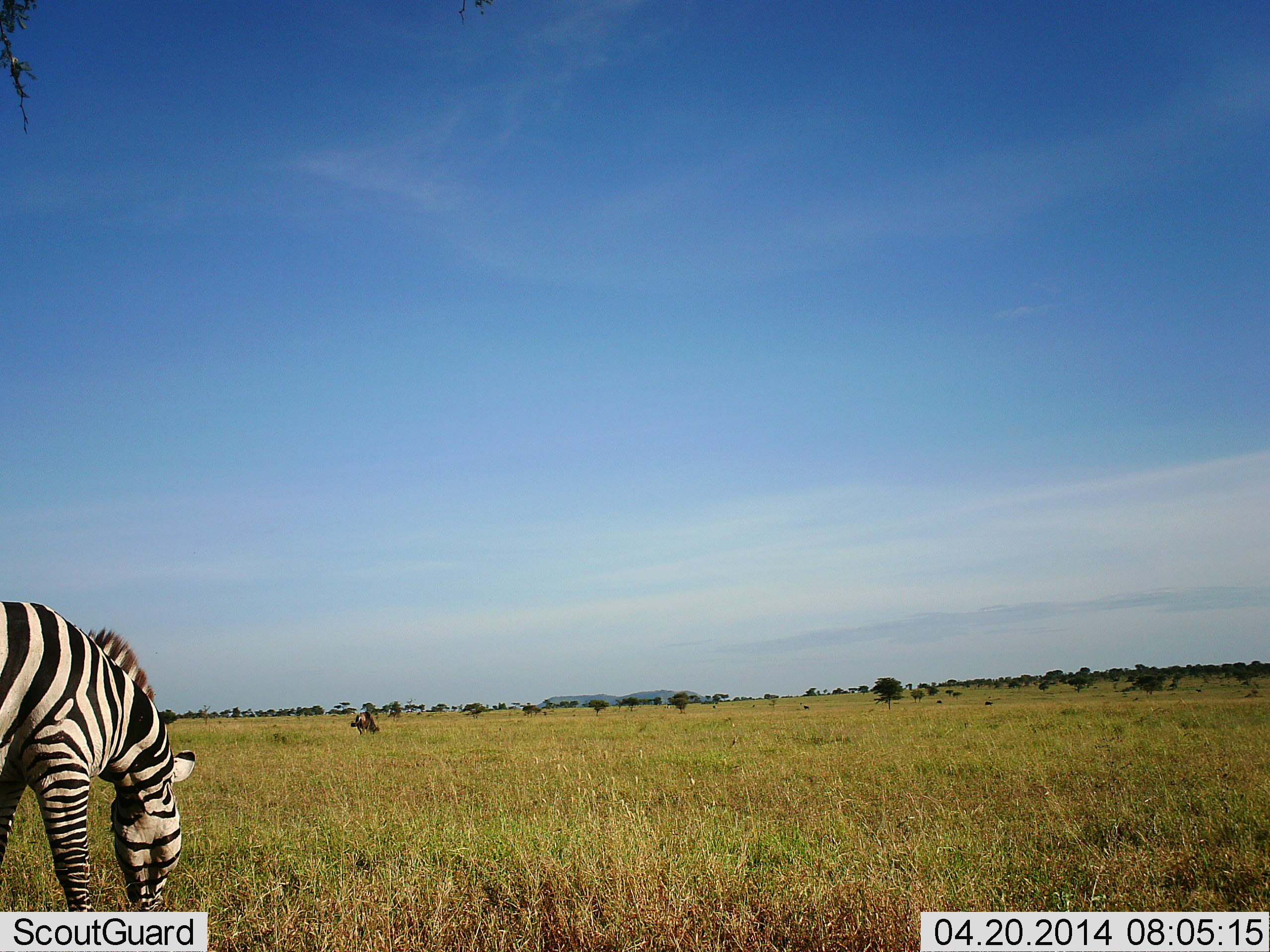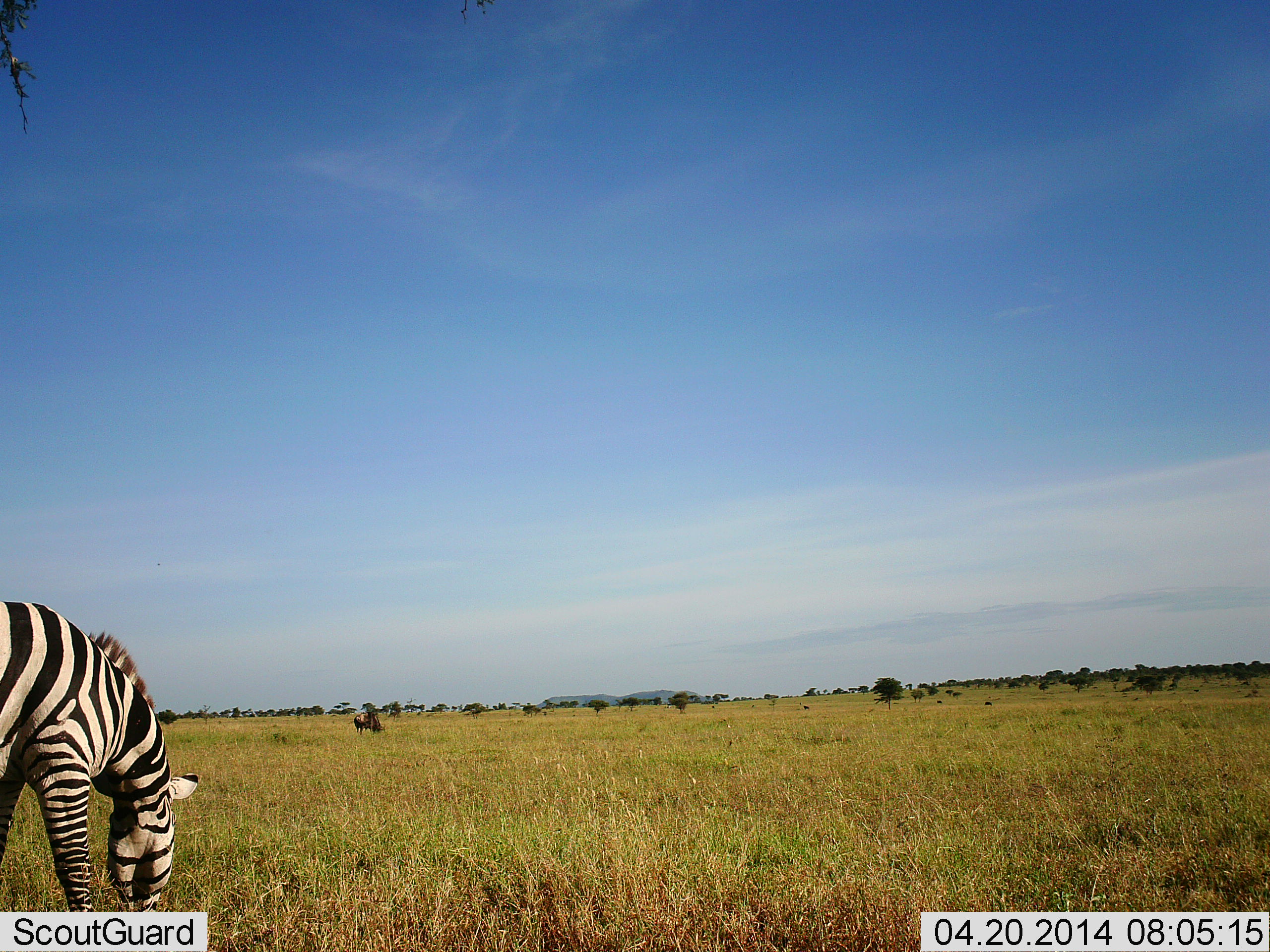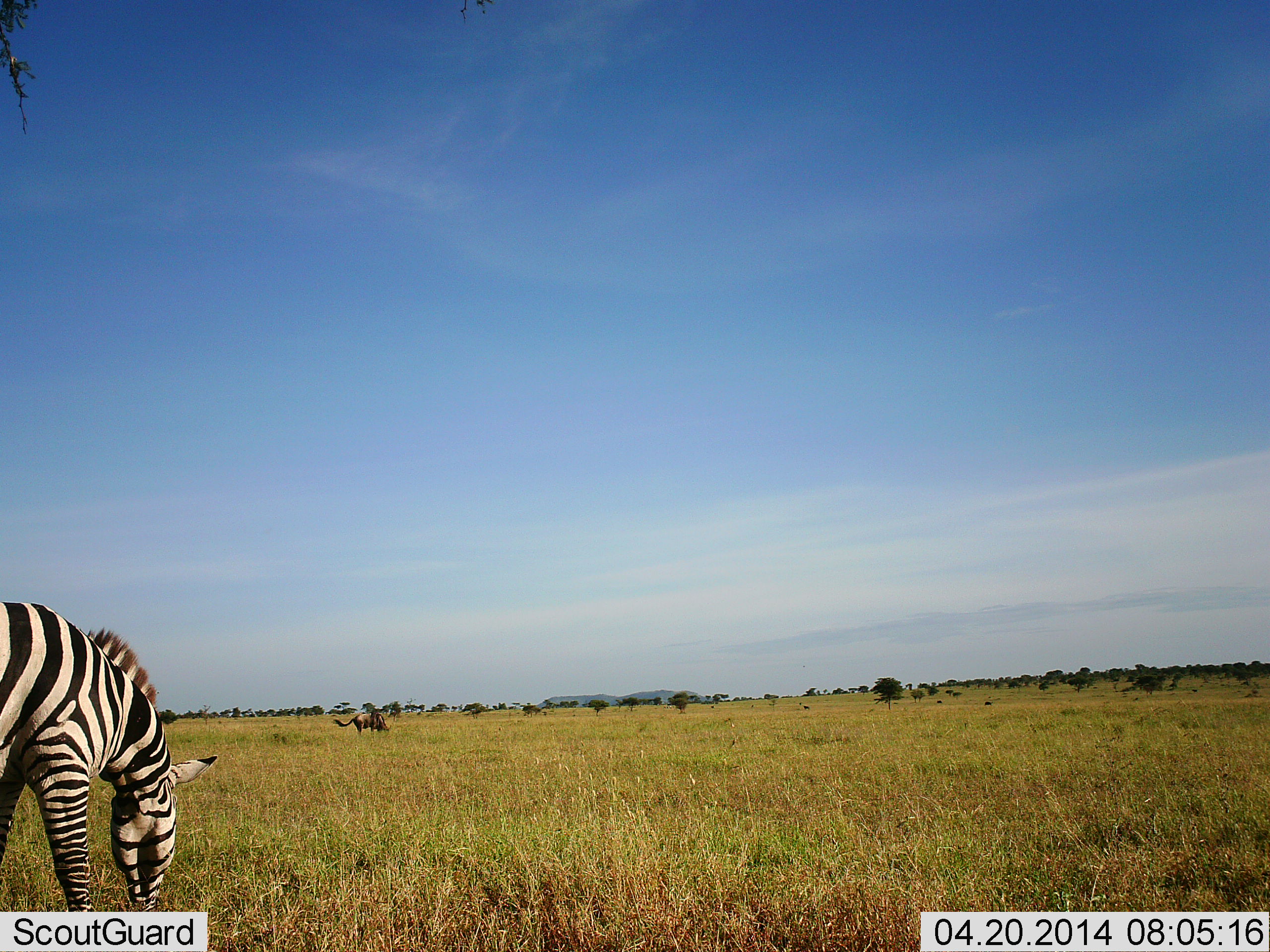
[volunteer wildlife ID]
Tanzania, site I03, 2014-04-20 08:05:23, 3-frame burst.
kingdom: Animalia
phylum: Chordata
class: Mammalia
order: Artiodactyla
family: Bovidae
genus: Connochaetes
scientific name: Connochaetes taurinus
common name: blue wildebeest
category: wildebeest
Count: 1.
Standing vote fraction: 36%.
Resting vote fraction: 0%.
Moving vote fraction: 0%.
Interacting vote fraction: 0%.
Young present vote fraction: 0%.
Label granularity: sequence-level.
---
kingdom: Animalia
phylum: Chordata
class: Mammalia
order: Perissodactyla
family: Equidae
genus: Equus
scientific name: Equus quagga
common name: plains zebra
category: zebra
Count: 1.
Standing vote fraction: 23%.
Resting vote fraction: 0%.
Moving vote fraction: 0%.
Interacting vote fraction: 0%.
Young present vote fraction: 0%.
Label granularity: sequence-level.